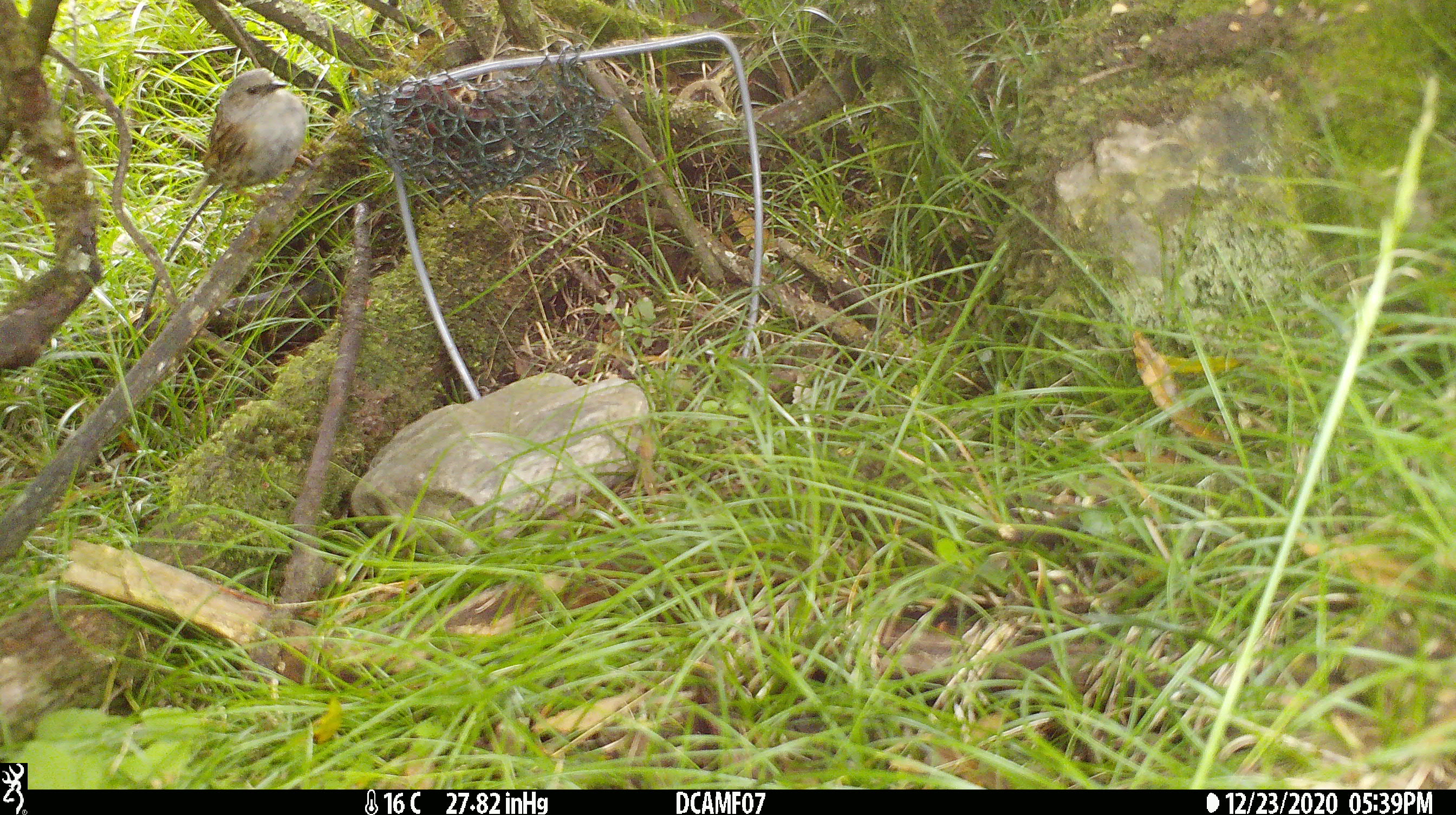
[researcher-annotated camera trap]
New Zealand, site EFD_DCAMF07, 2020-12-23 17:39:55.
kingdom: Animalia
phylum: Chordata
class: Aves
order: Passeriformes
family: Prunellidae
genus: Prunella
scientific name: Prunella modularis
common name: dunnock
Dunnock (Prunella modularis).